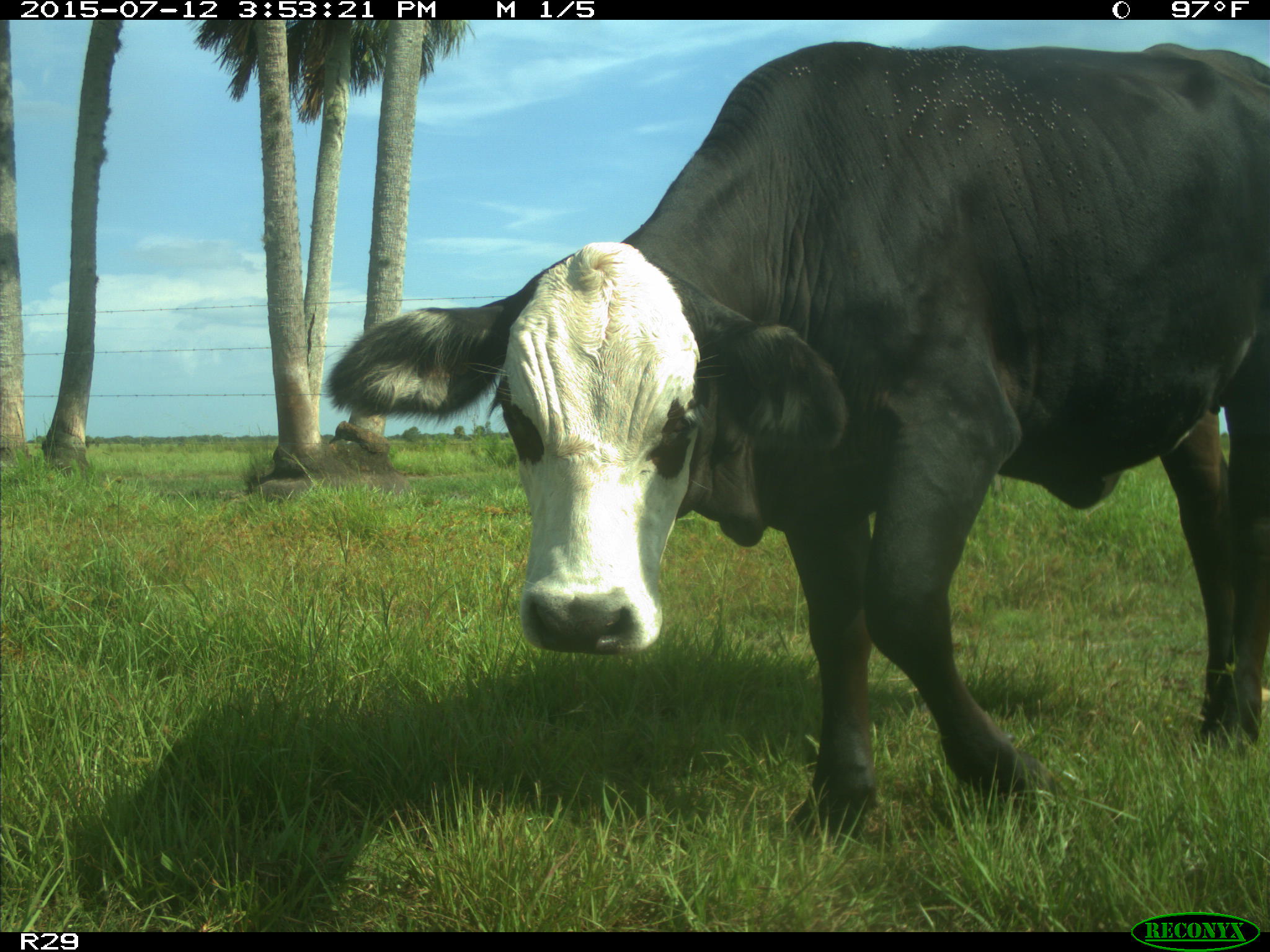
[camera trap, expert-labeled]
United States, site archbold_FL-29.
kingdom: Animalia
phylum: Chordata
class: Mammalia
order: Artiodactyla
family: Bovidae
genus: Bos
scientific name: Bos taurus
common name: domestic cow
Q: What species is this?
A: Bos taurus (domestic cow).